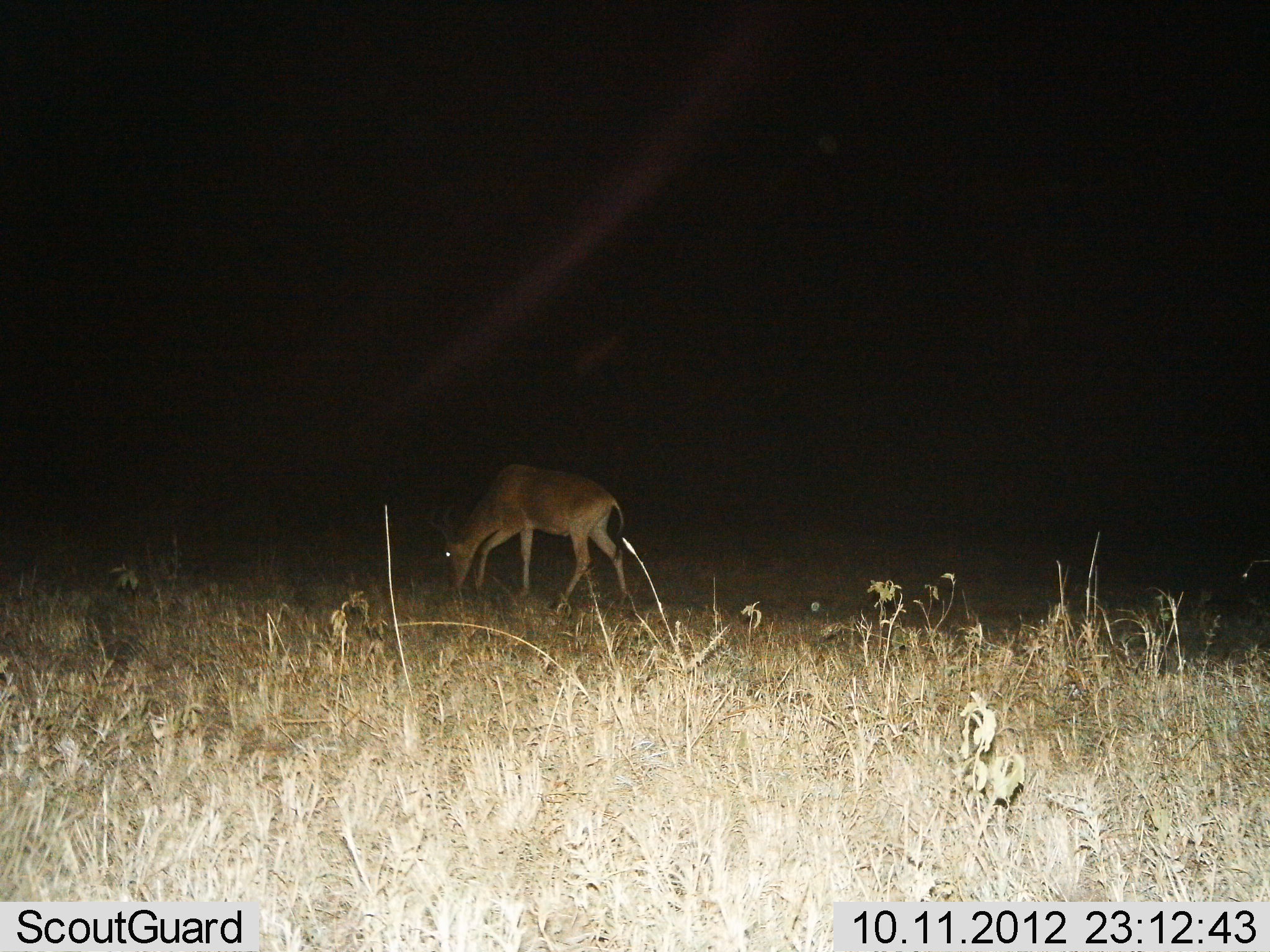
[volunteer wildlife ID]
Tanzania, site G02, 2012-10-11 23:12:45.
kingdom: Animalia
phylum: Chordata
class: Mammalia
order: Artiodactyla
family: Bovidae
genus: Alcelaphus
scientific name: Alcelaphus buselaphus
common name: hartebeest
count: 1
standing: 20%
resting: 0%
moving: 0%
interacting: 0%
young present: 0%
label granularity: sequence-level